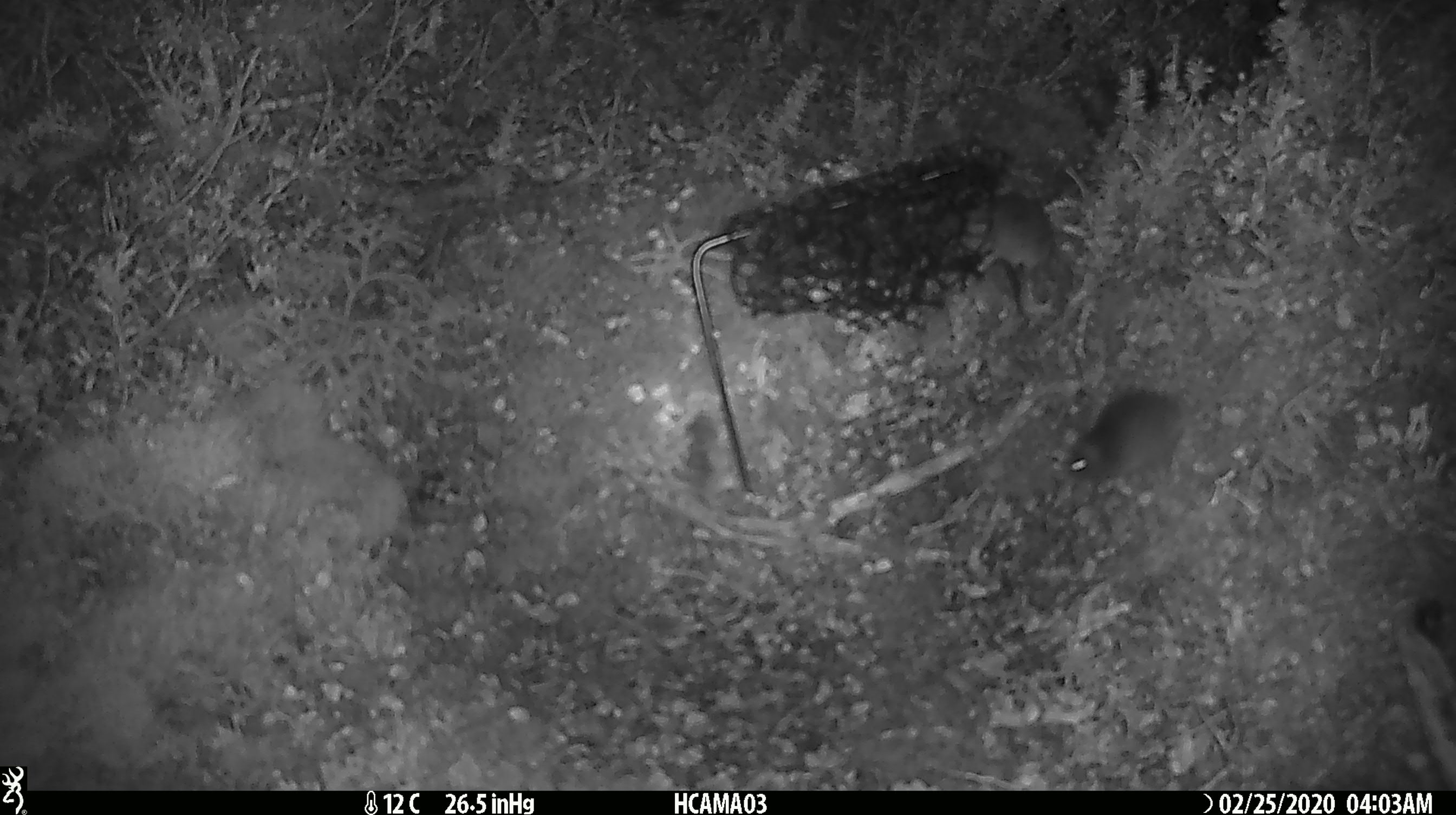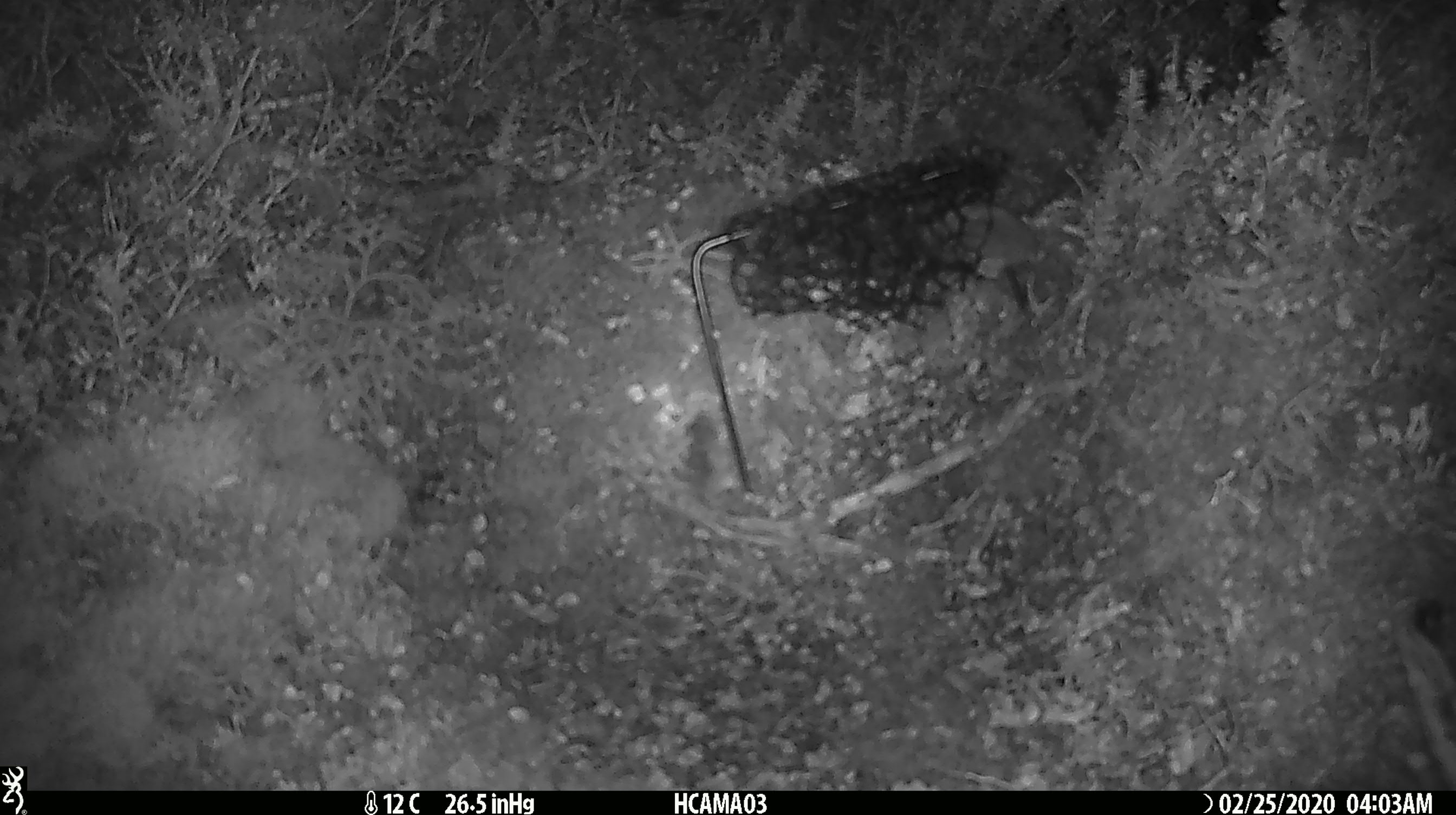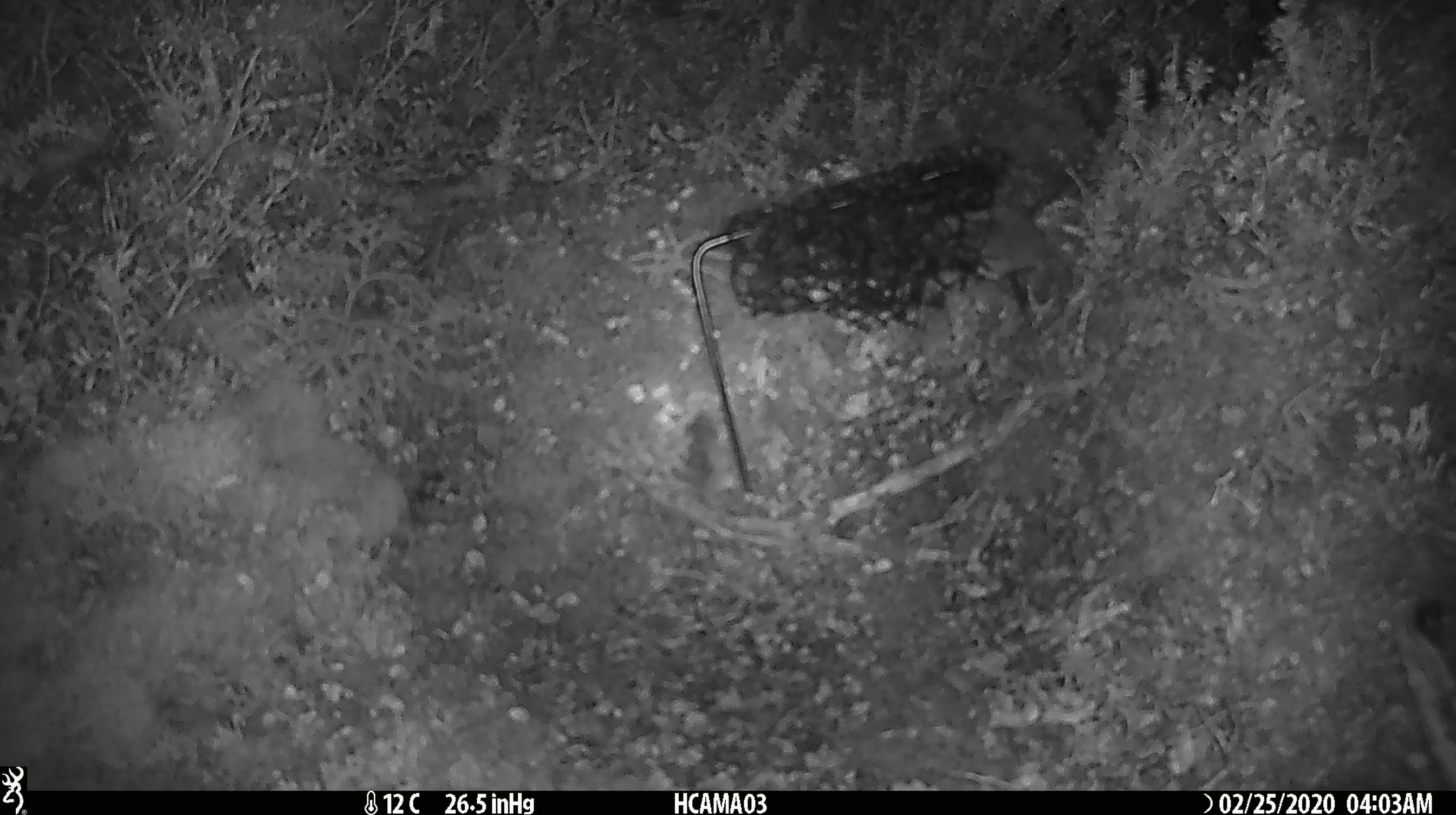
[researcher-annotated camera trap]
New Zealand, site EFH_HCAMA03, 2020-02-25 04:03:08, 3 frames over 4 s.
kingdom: Animalia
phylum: Chordata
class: Mammalia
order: Rodentia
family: Muridae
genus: Mus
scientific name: Mus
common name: mouse